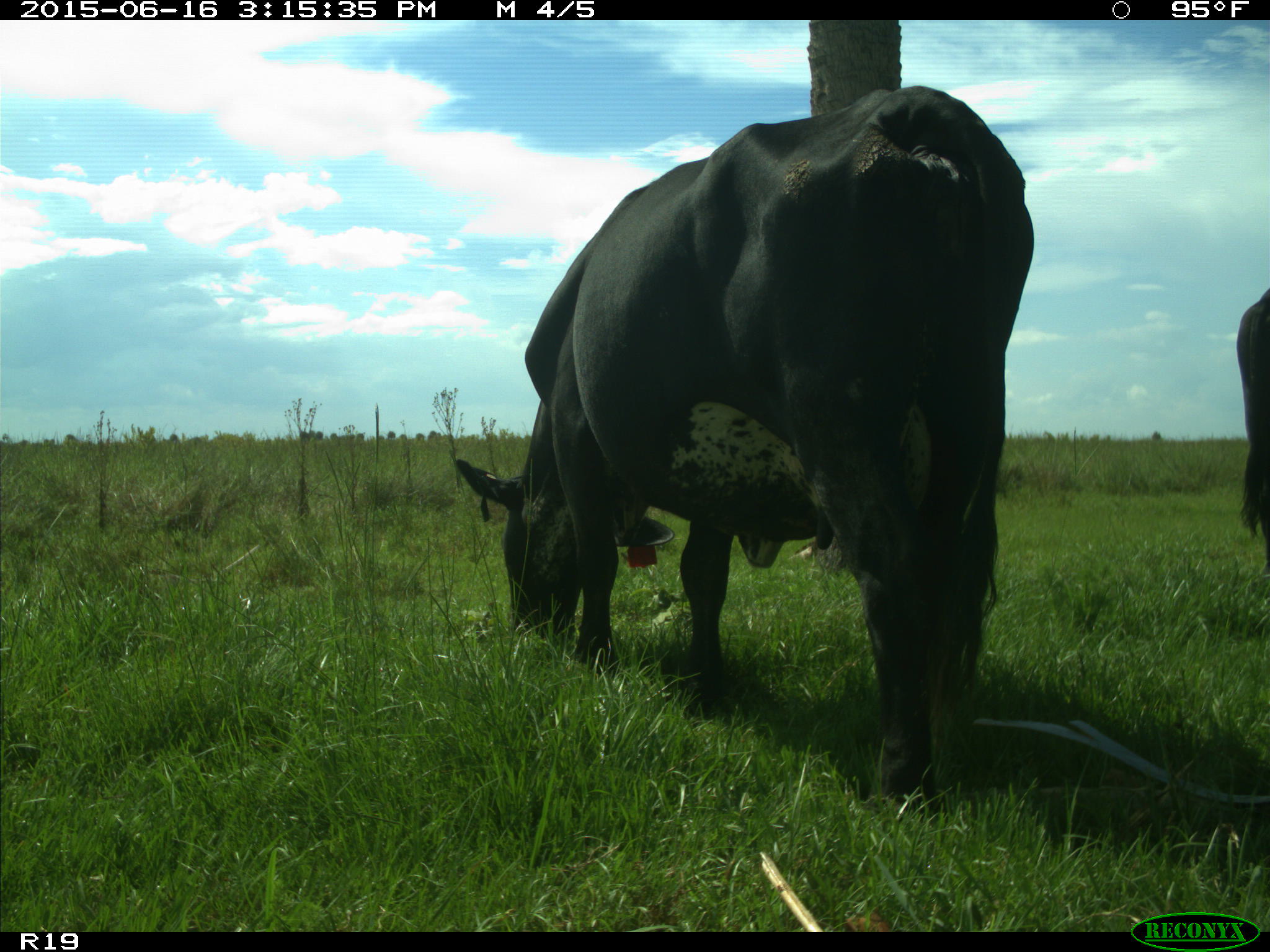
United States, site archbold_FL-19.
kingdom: Animalia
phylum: Chordata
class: Mammalia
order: Artiodactyla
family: Bovidae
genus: Bos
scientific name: Bos taurus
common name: domestic cow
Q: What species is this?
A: Bos taurus (domestic cow).